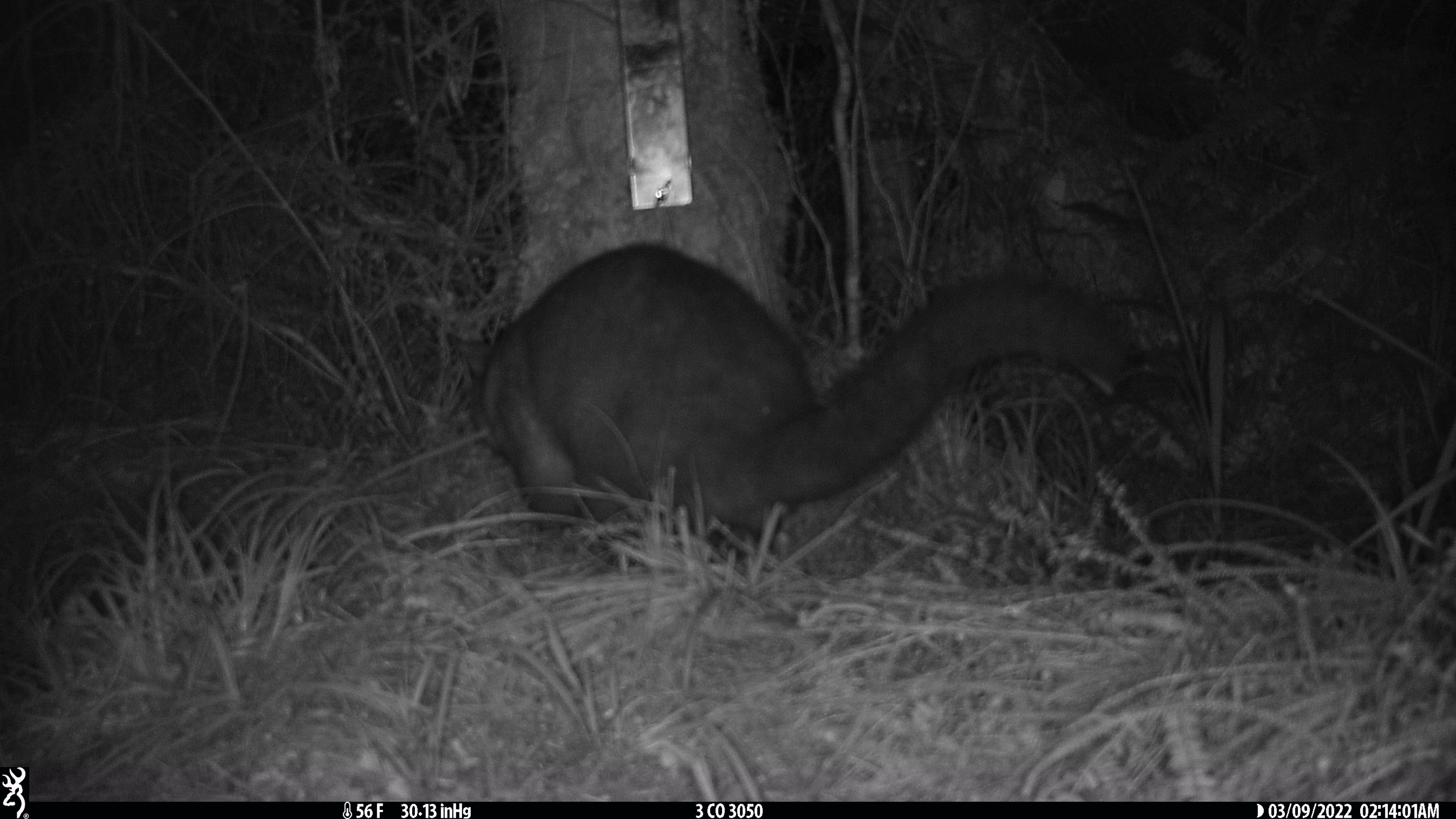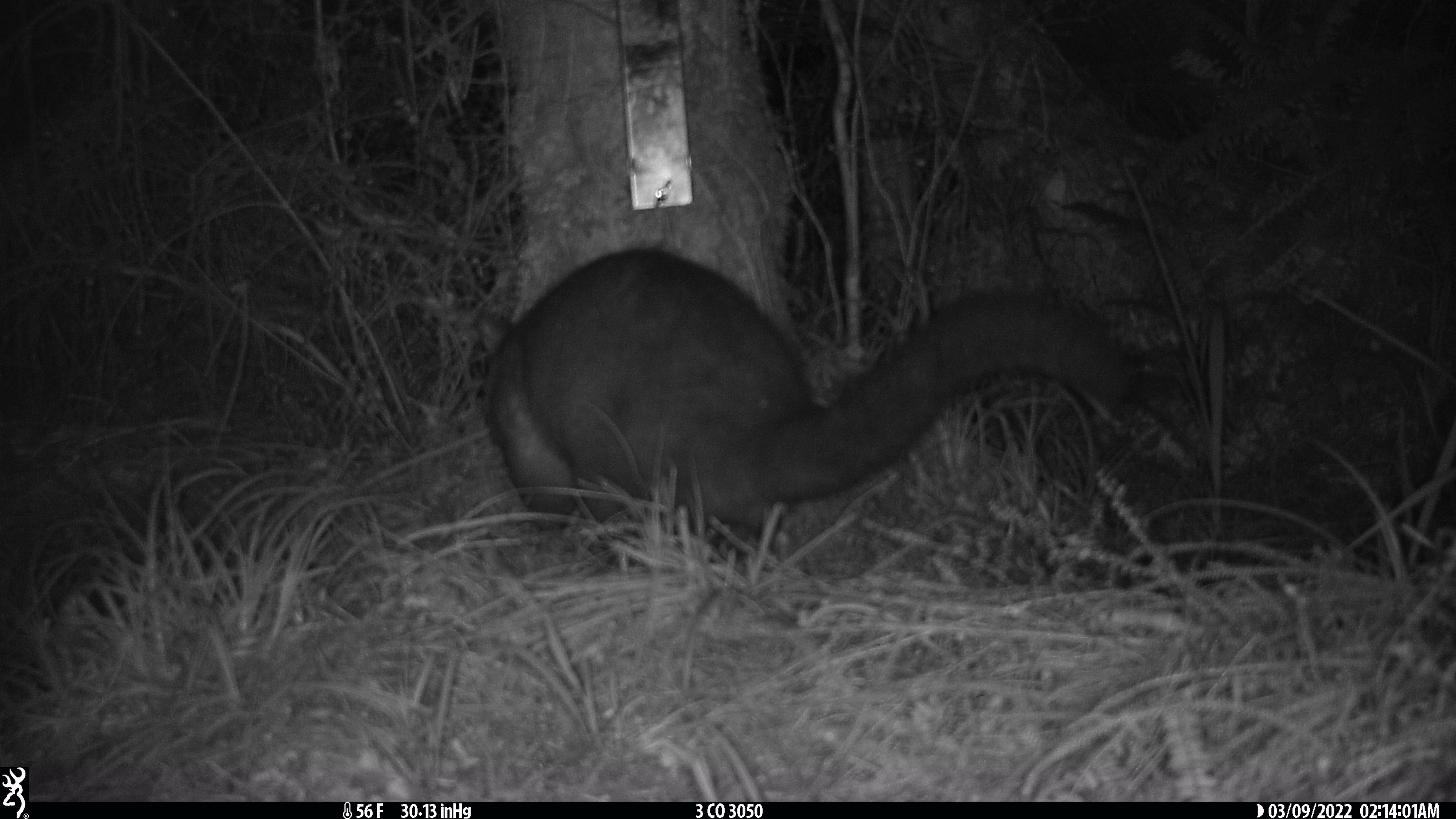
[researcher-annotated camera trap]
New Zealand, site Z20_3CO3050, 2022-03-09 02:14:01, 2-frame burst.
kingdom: Animalia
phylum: Chordata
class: Mammalia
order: Diprotodontia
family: Phalangeridae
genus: Trichosurus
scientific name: Trichosurus vulpecula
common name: common brushtail possum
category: possum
Possum (common brushtail possum) (Trichosurus vulpecula).